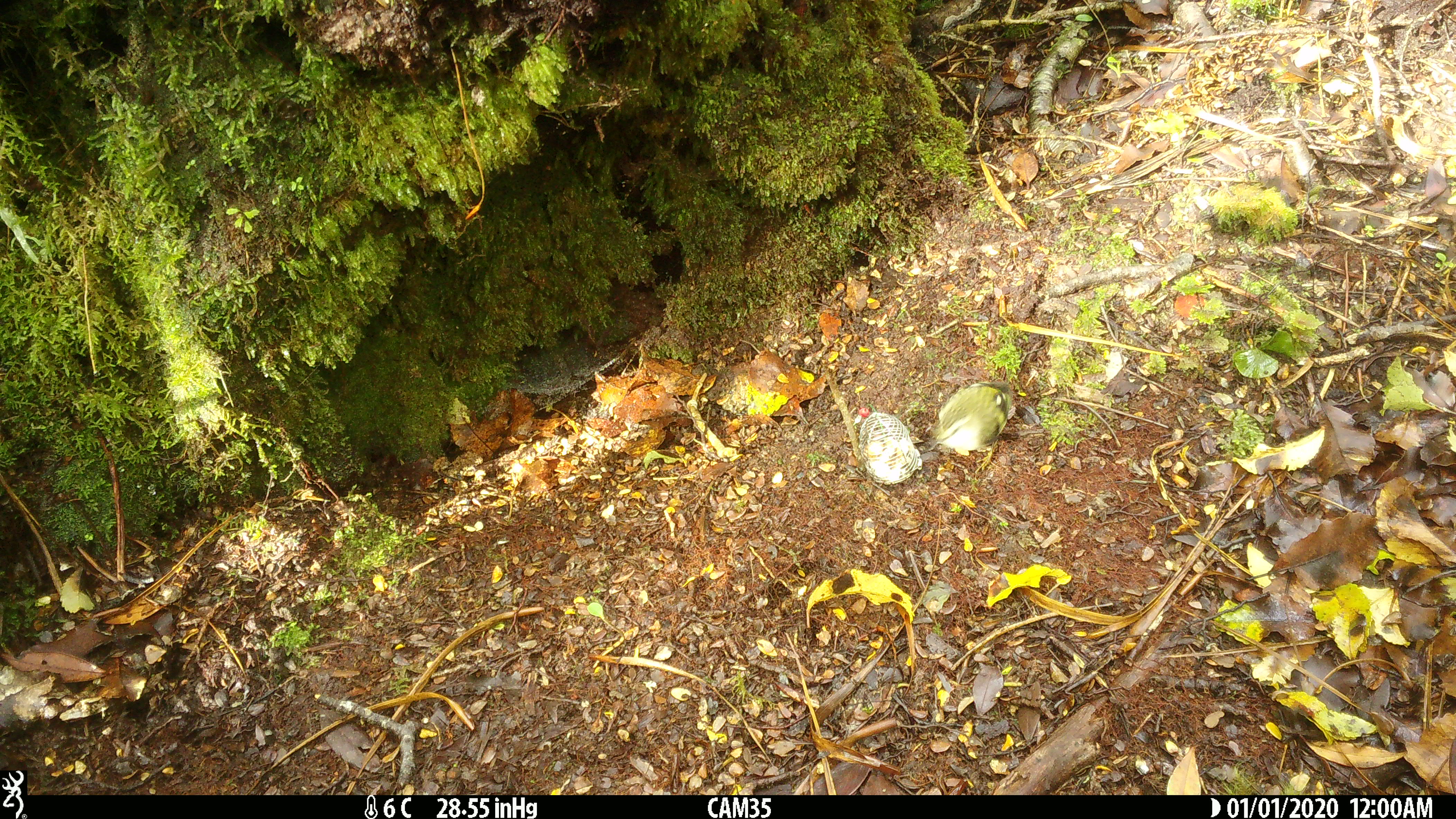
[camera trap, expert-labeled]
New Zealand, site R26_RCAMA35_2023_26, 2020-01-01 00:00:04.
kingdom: Animalia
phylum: Chordata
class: Aves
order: Passeriformes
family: Acanthisittidae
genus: Acanthisitta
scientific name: Acanthisitta chloris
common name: rifleman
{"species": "rifleman (Acanthisitta chloris)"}